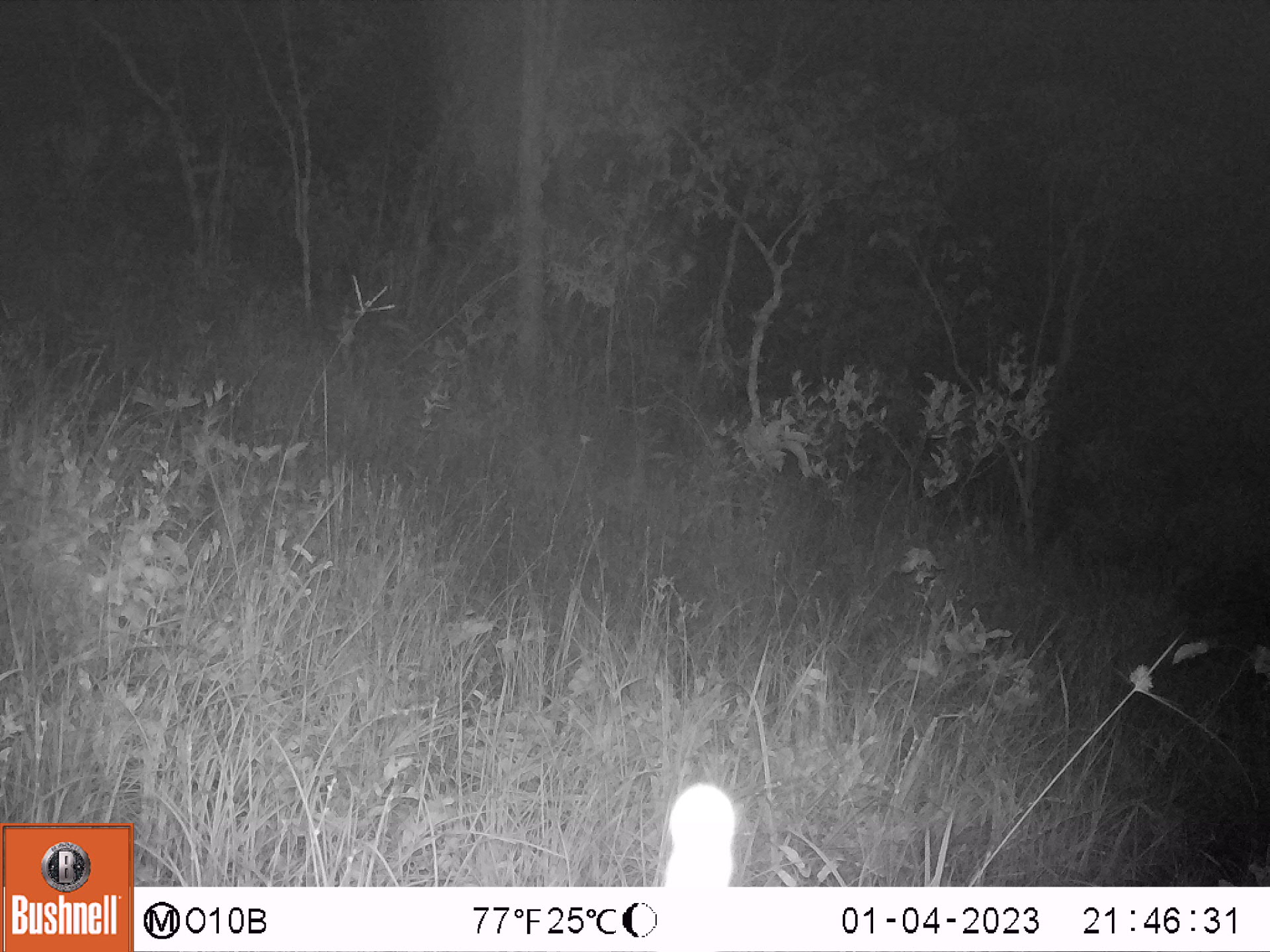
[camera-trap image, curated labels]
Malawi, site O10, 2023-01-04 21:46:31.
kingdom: Animalia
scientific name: Animalia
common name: other animal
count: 1